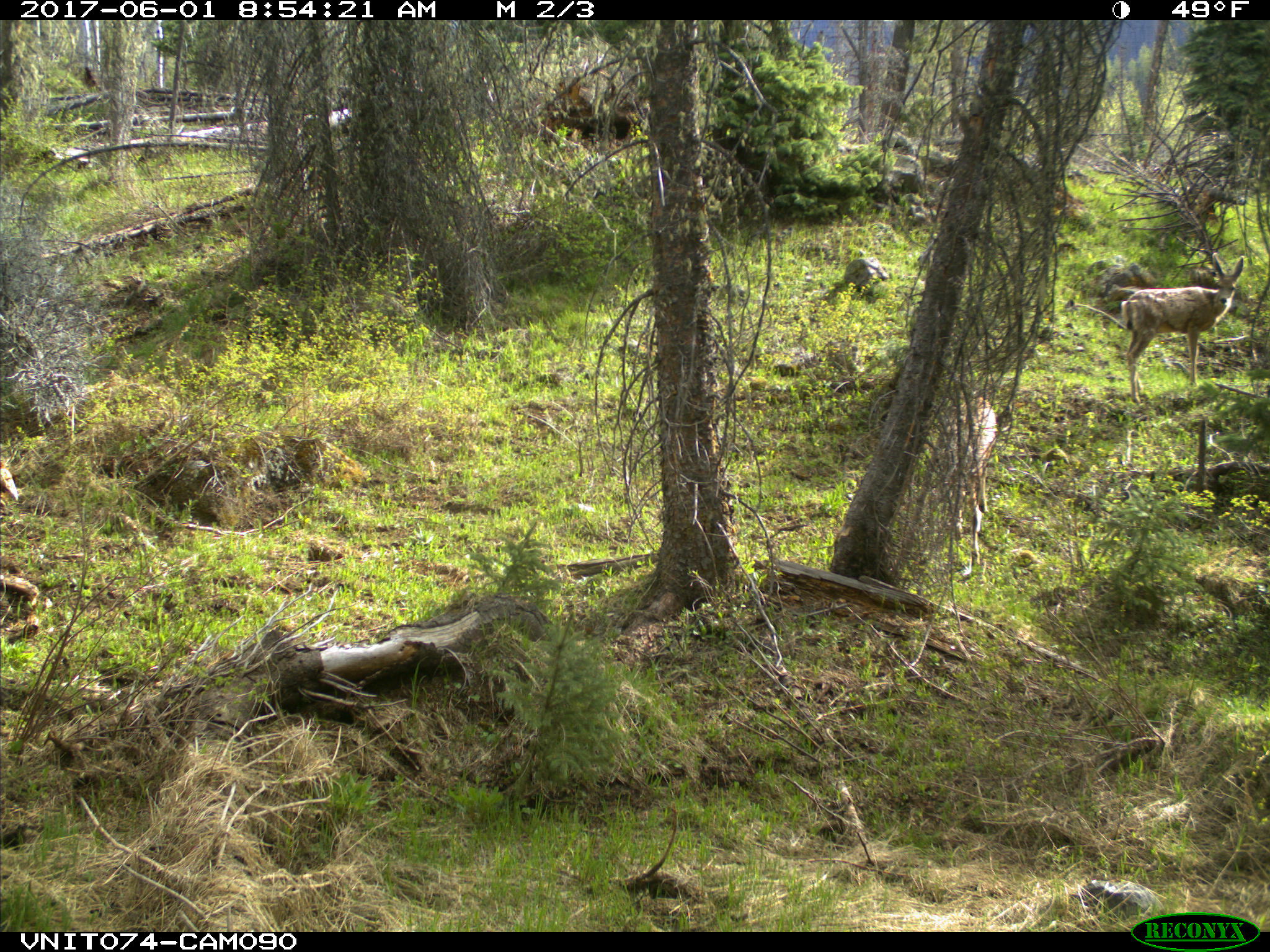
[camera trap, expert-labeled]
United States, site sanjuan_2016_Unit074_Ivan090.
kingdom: Animalia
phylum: Chordata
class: Mammalia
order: Artiodactyla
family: Cervidae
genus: Odocoileus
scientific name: Odocoileus hemionus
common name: mule deer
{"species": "Odocoileus hemionus (mule deer)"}